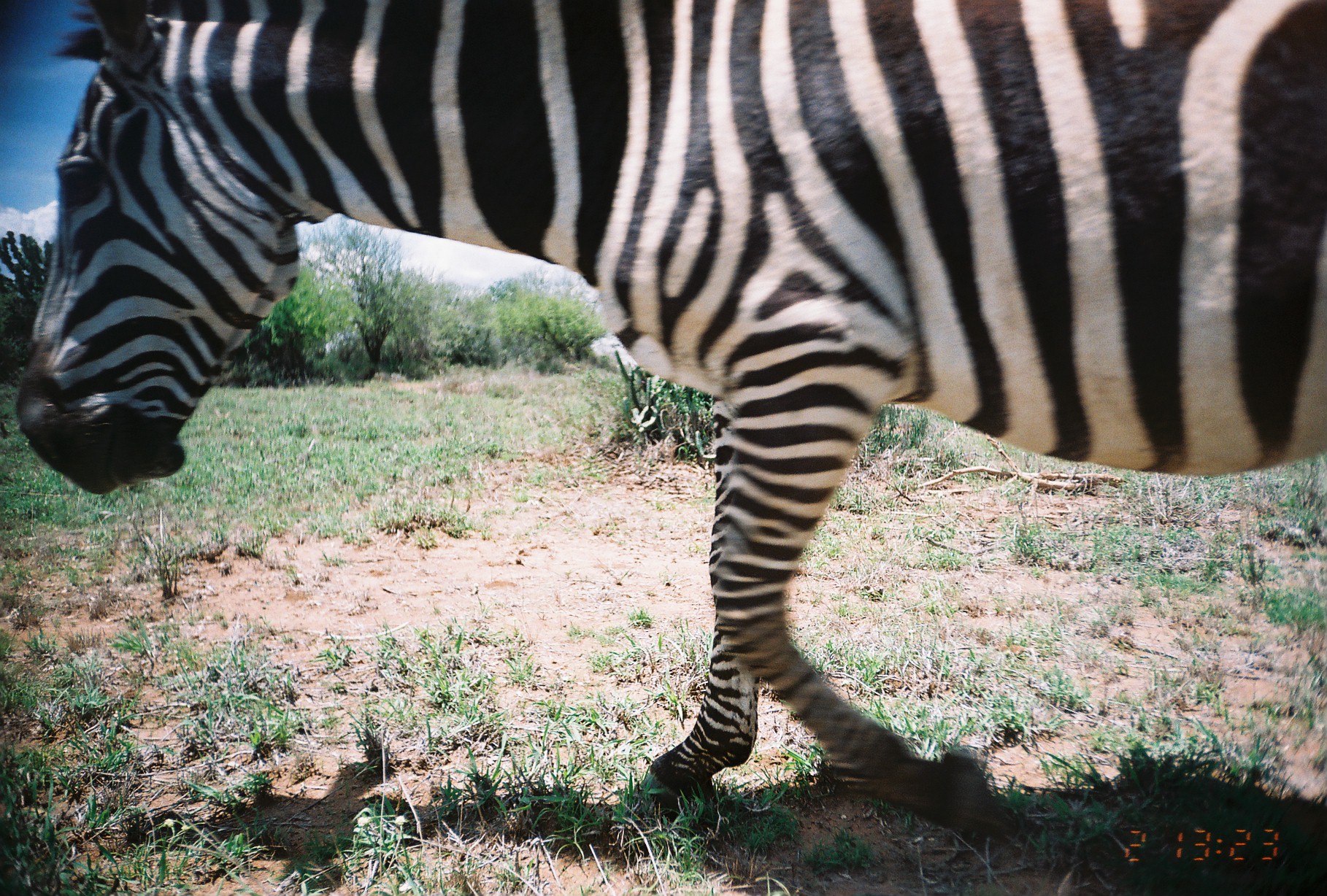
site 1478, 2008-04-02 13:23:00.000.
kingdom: Animalia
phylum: Chordata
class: Mammalia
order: Perissodactyla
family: Equidae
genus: Equus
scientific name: Equus quagga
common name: plains zebra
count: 1